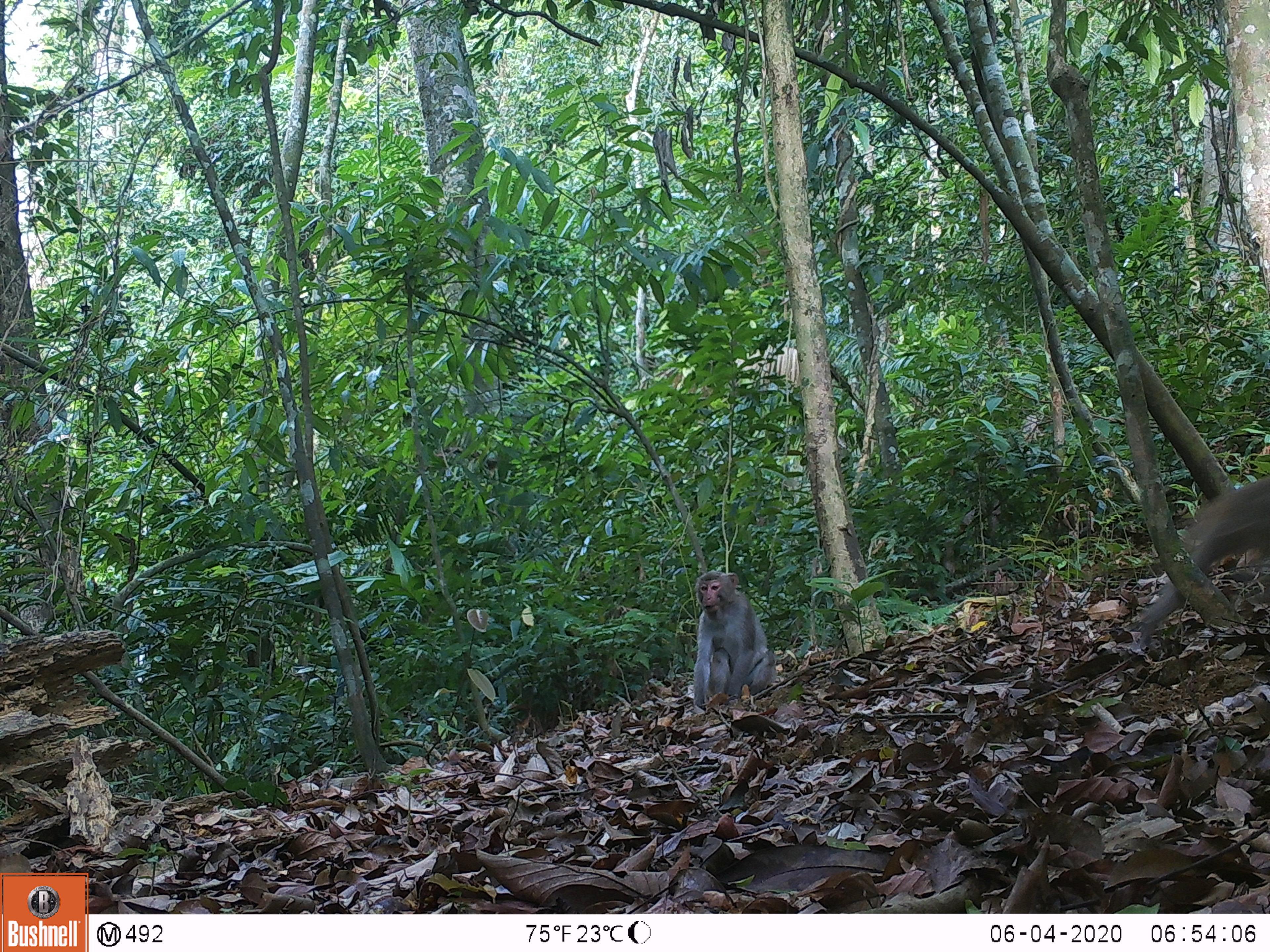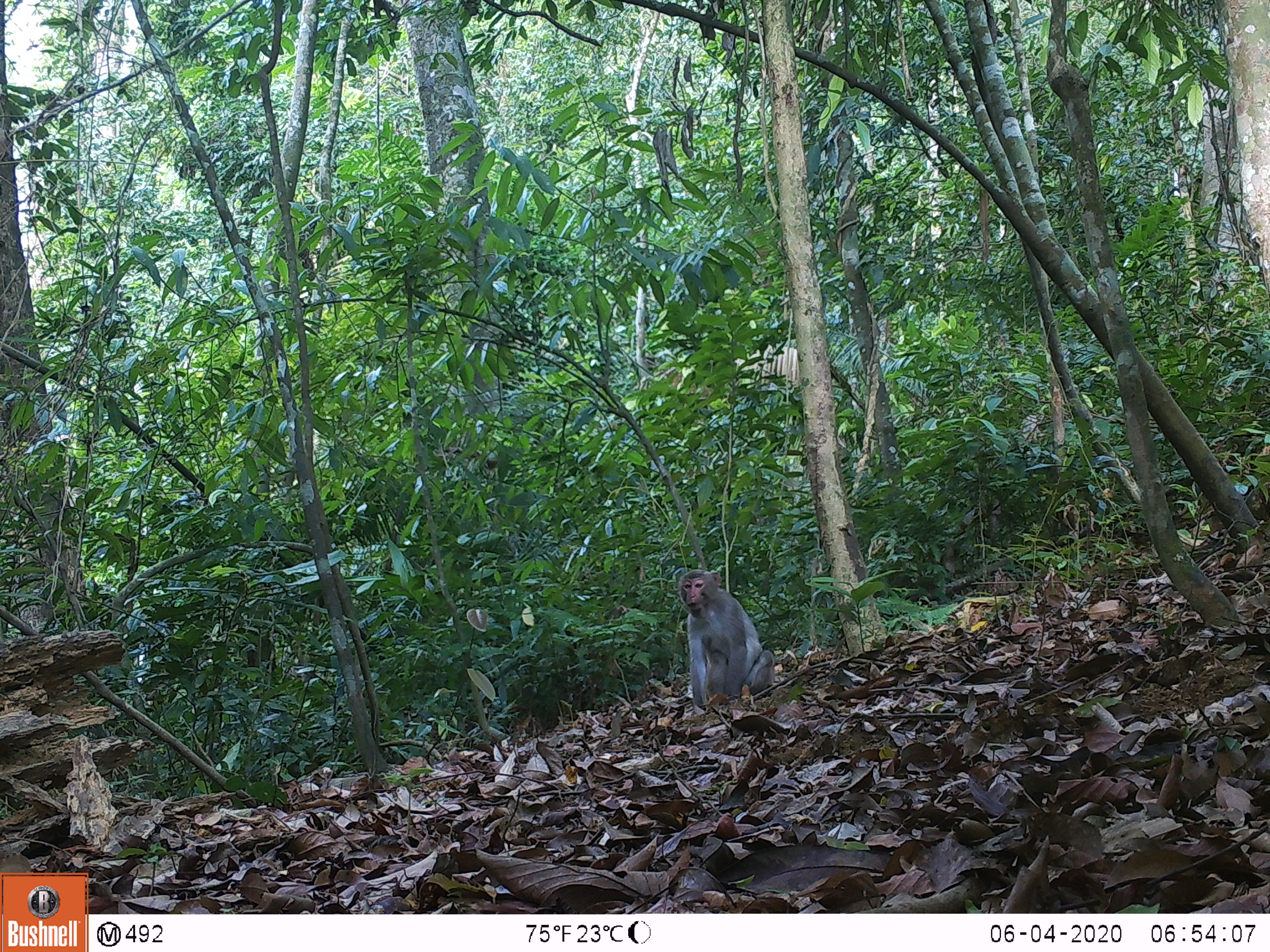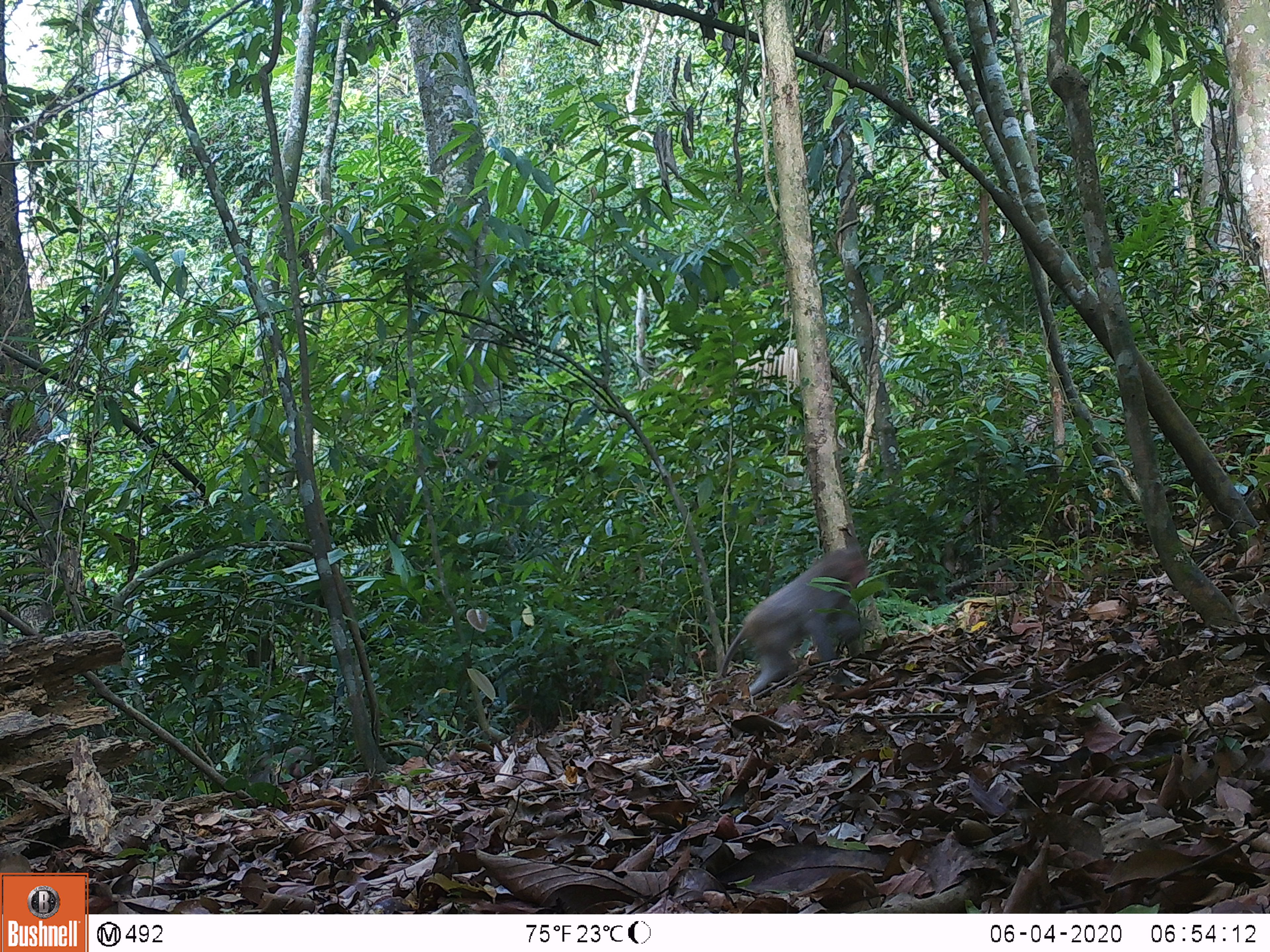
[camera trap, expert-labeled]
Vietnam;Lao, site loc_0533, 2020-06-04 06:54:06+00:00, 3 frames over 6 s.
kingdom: Animalia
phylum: Chordata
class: Mammalia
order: Primates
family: Cercopithecidae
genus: Macaca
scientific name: Macaca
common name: macaques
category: assam or rhesus macaque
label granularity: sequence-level